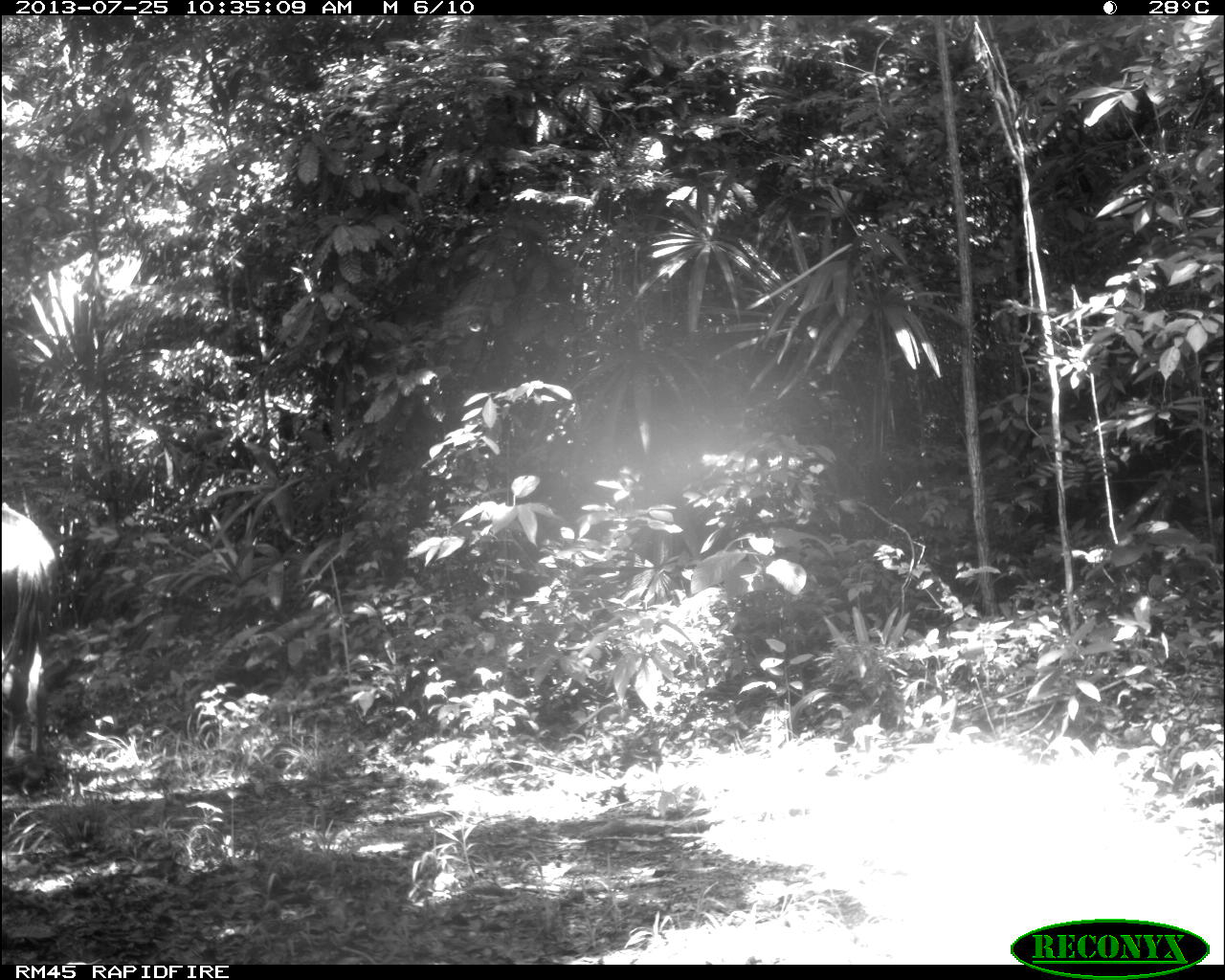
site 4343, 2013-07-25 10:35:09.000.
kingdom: Animalia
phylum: Chordata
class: Mammalia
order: Perissodactyla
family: Equidae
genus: Equus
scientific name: Equus ferus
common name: wild horse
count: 2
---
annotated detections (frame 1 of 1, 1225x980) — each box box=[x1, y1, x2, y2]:
equus ferus: box=[0, 504, 59, 795]